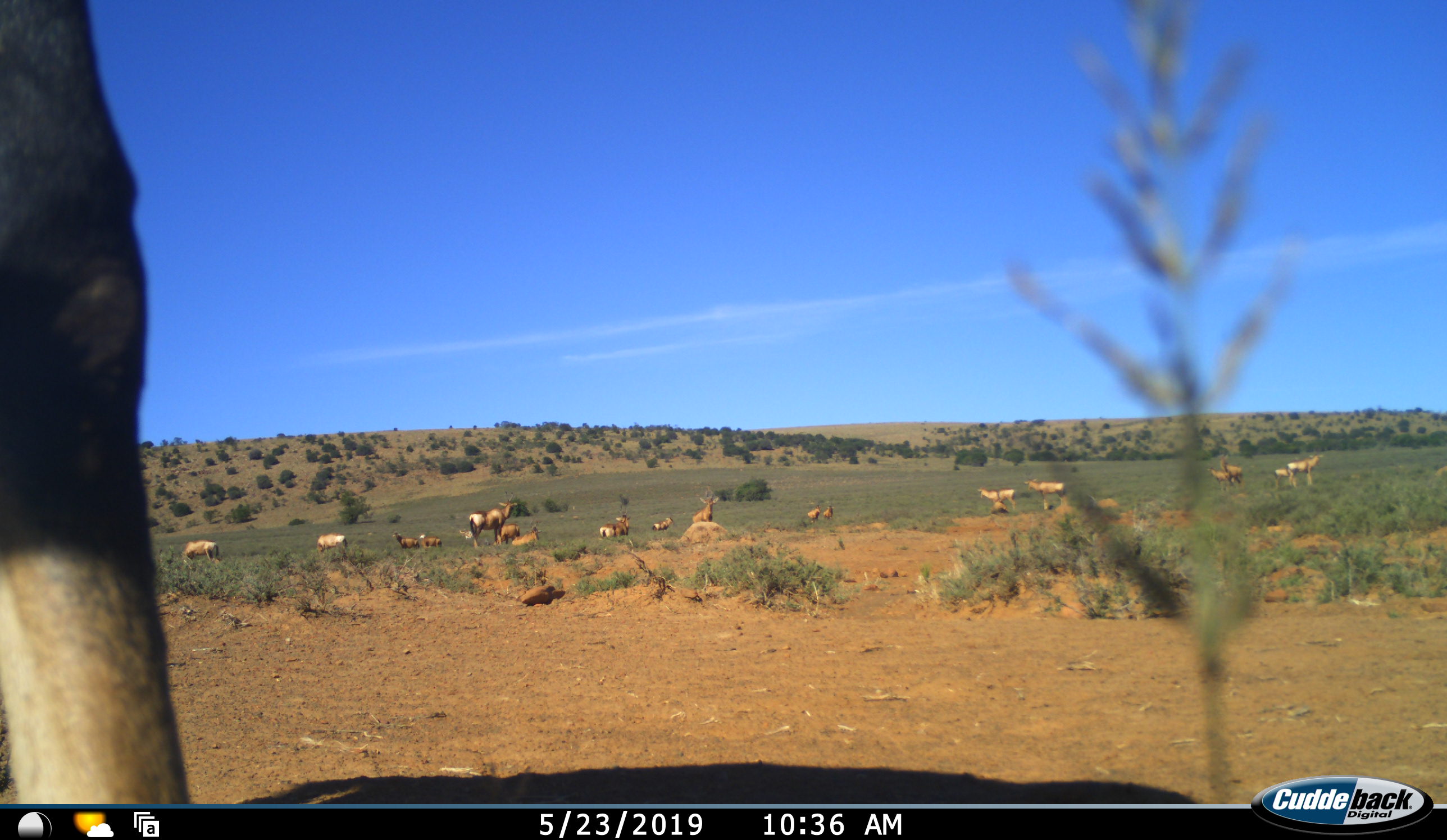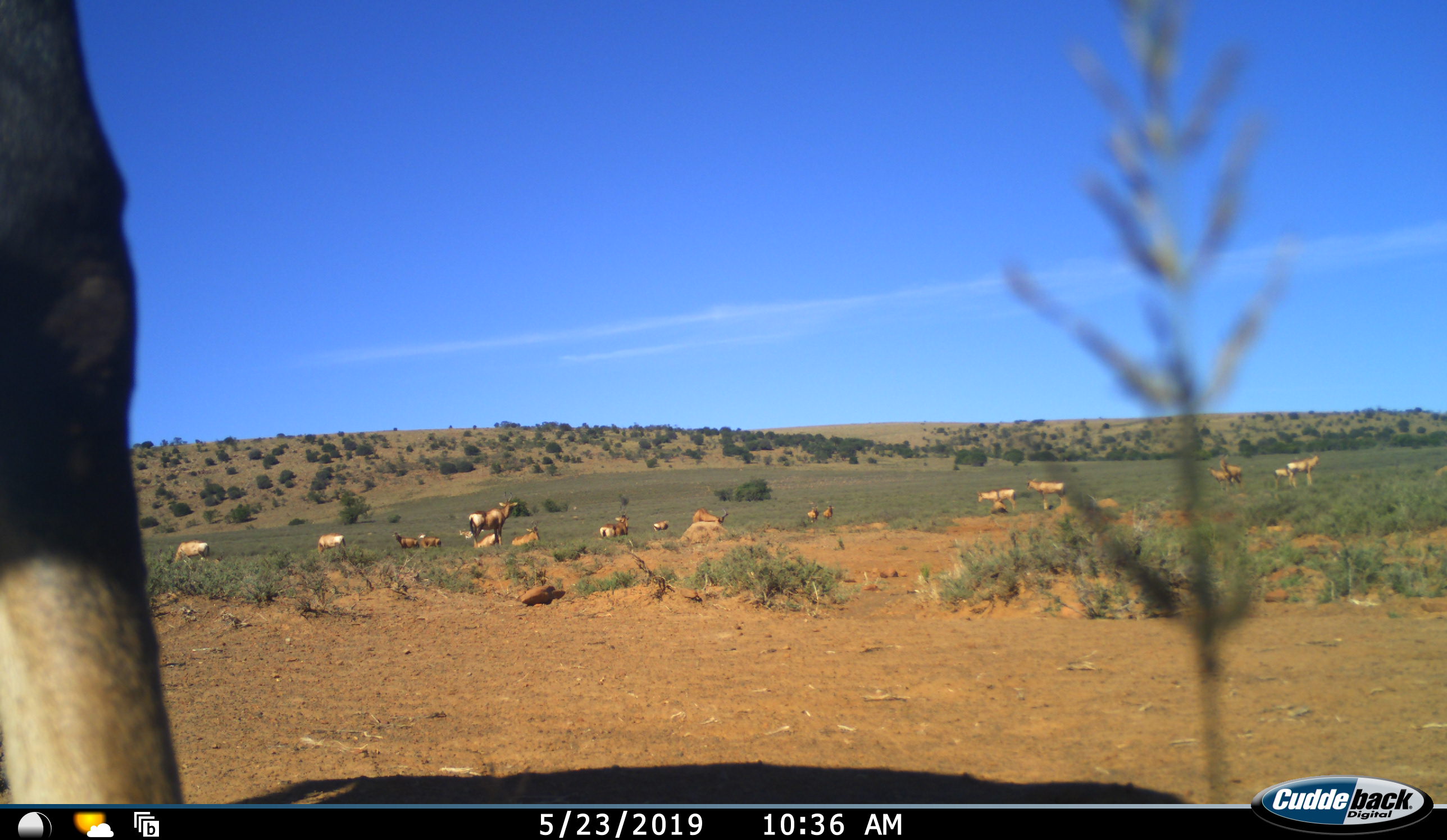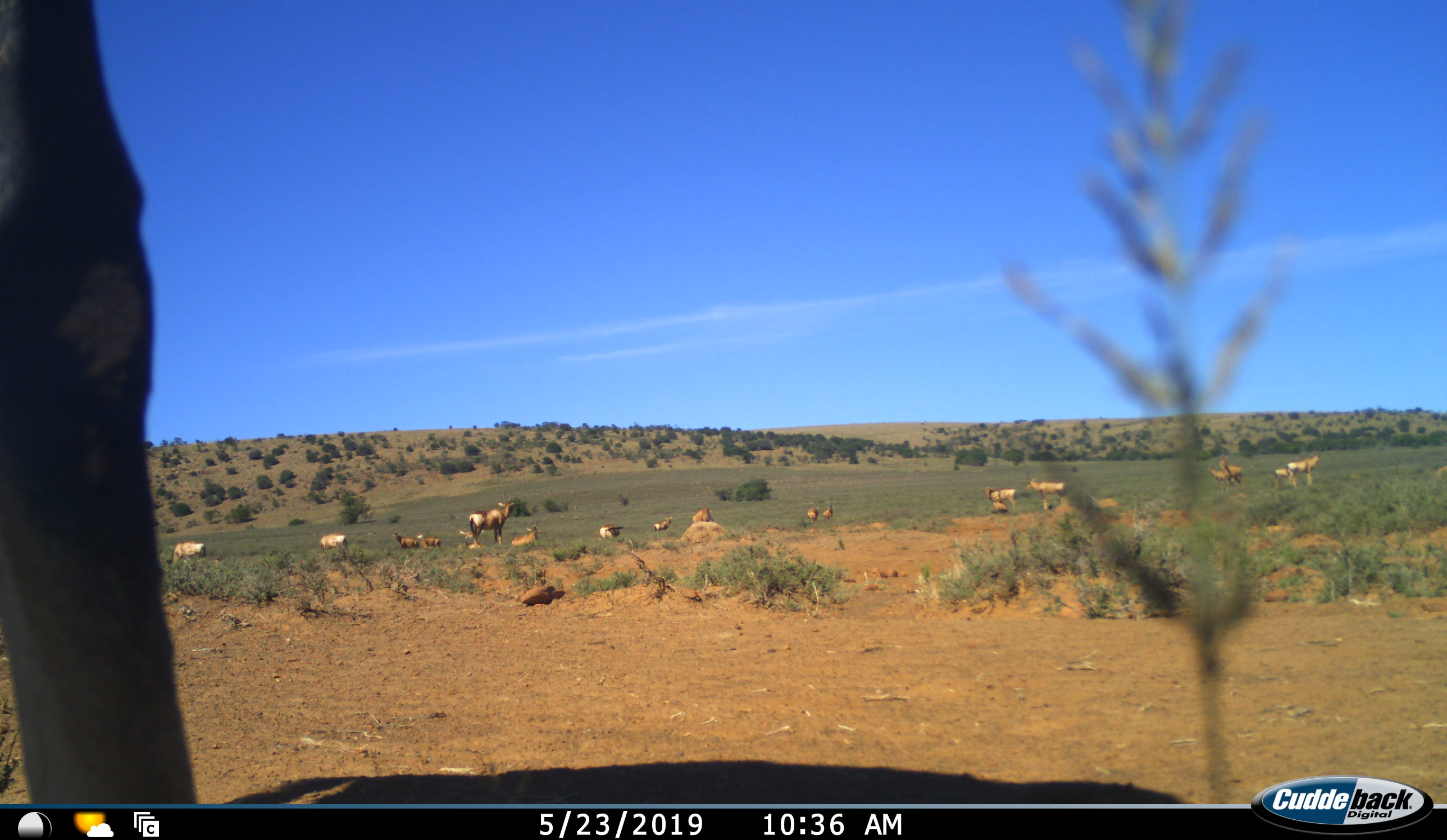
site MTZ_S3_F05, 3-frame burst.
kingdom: Animalia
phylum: Chordata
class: Mammalia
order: Artiodactyla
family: Bovidae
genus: Alcelaphus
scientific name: Alcelaphus buselaphus caama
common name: red hartebeest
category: hartebeestred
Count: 11-50.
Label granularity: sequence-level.